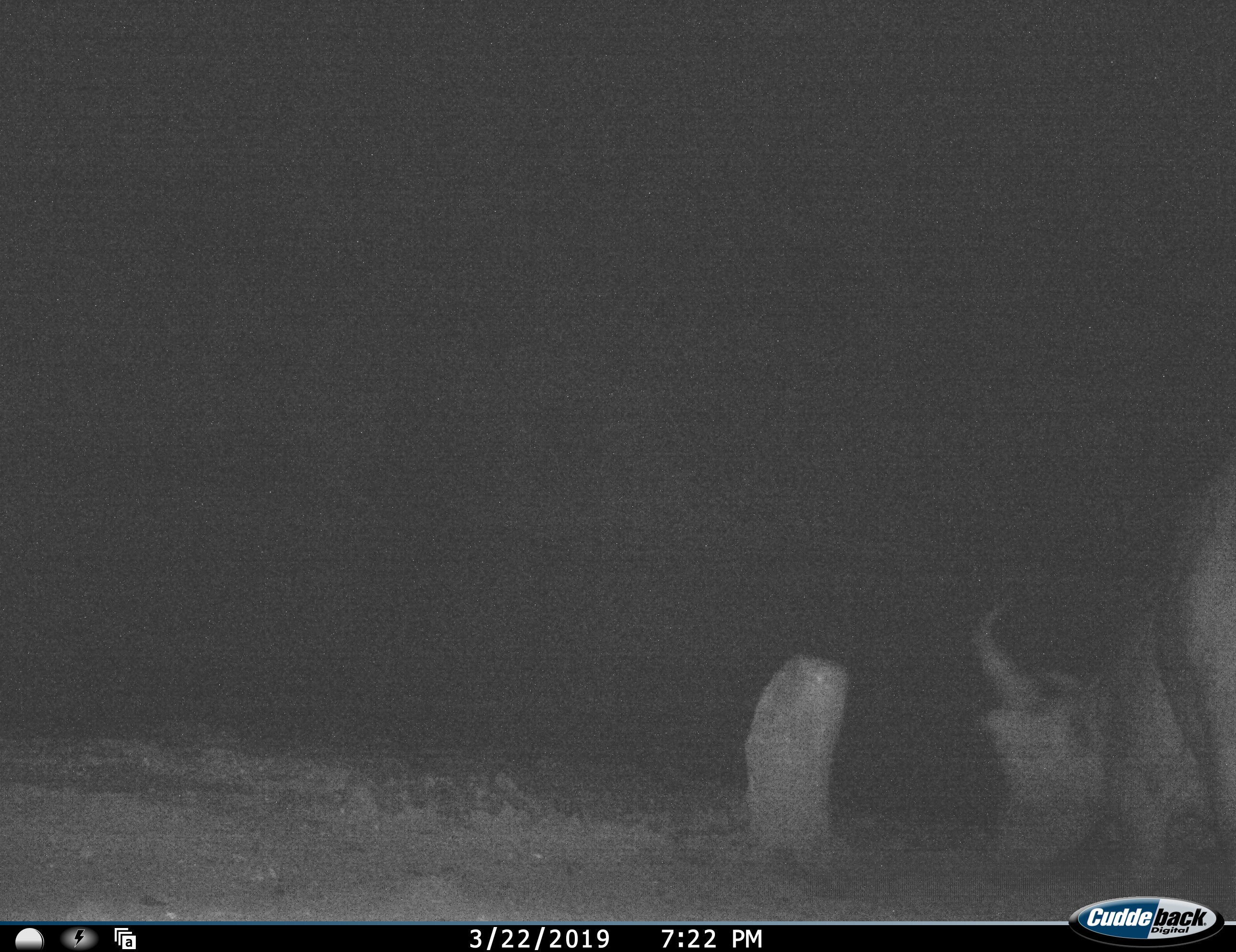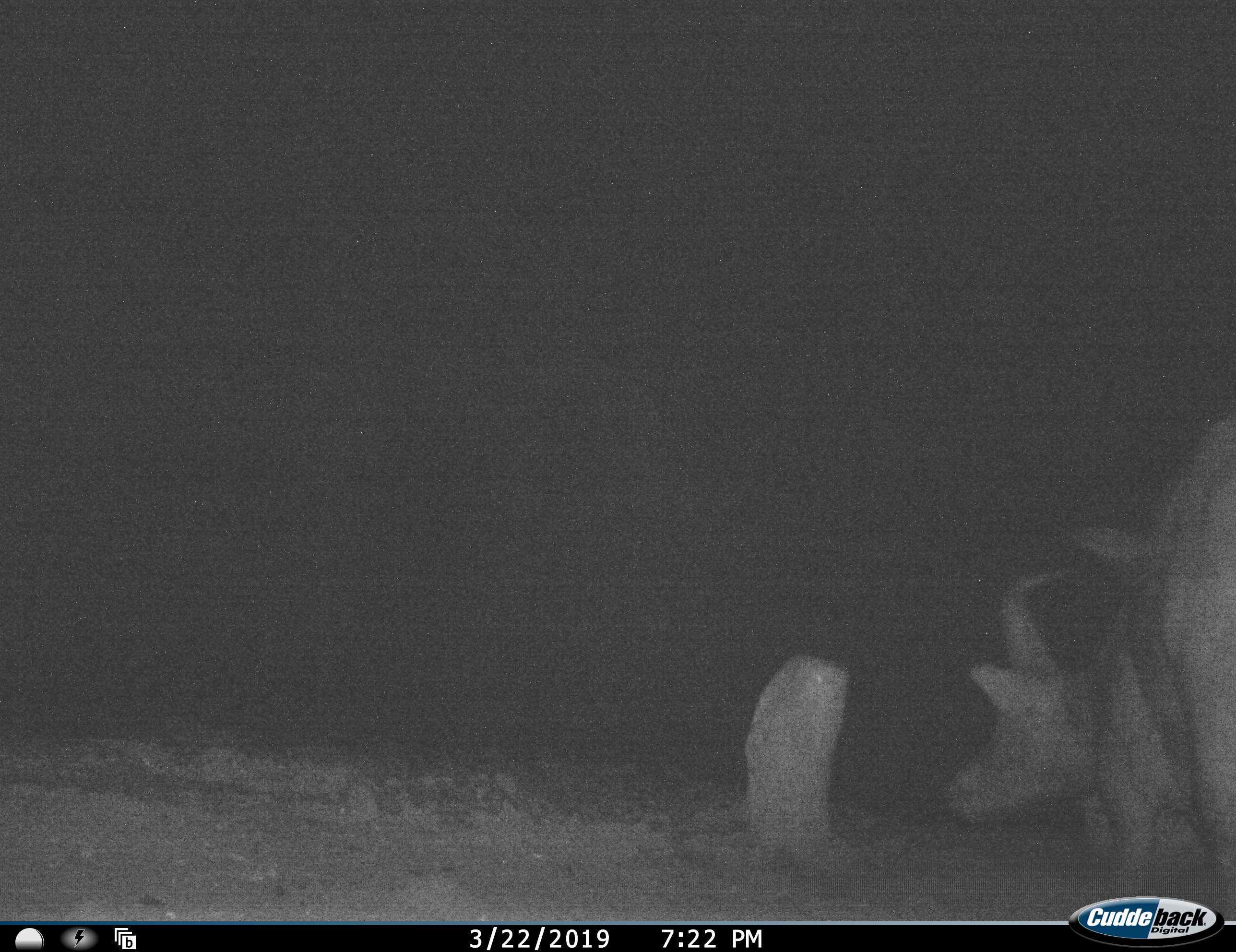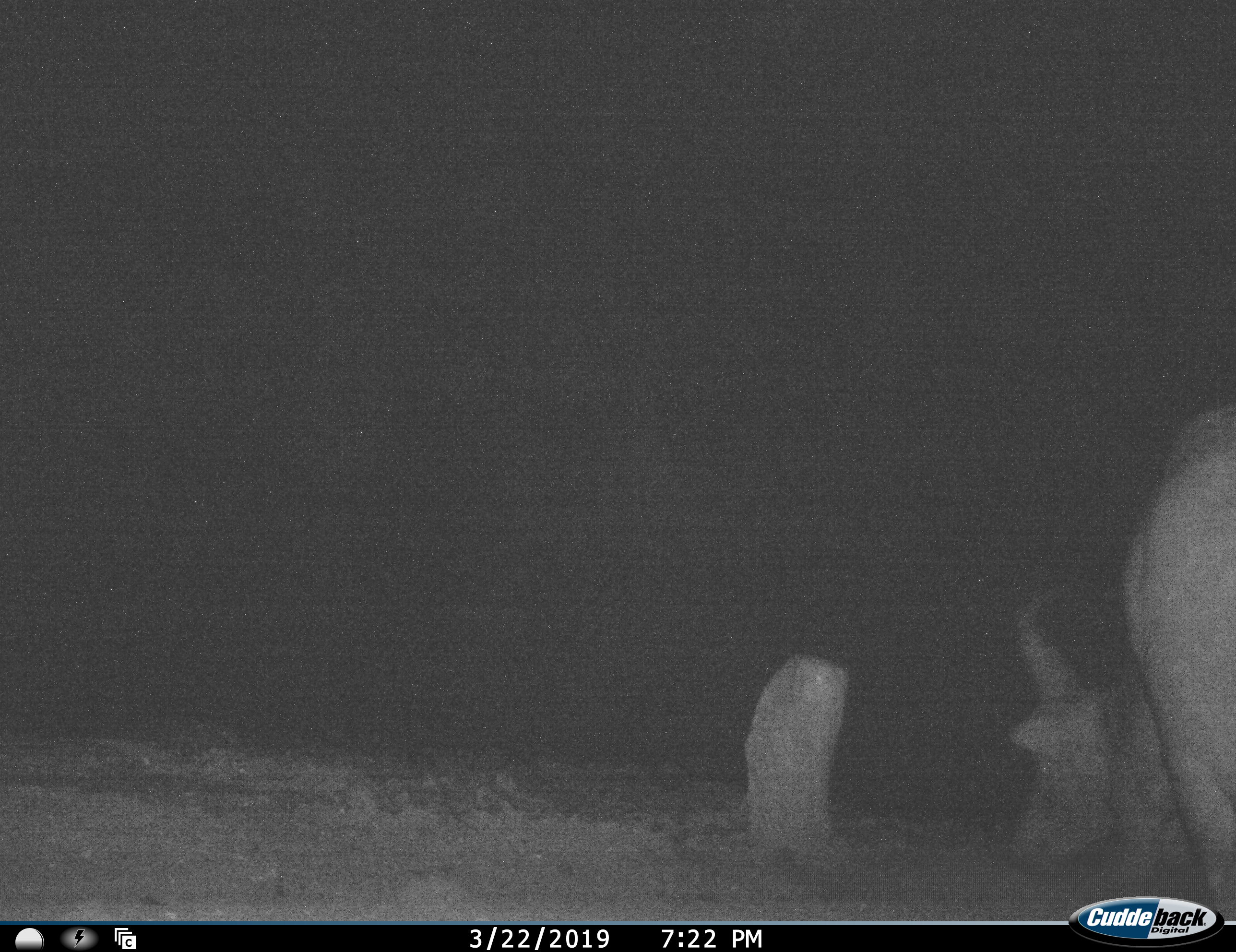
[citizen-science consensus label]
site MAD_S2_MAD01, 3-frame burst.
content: unidentified animal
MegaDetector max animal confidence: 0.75